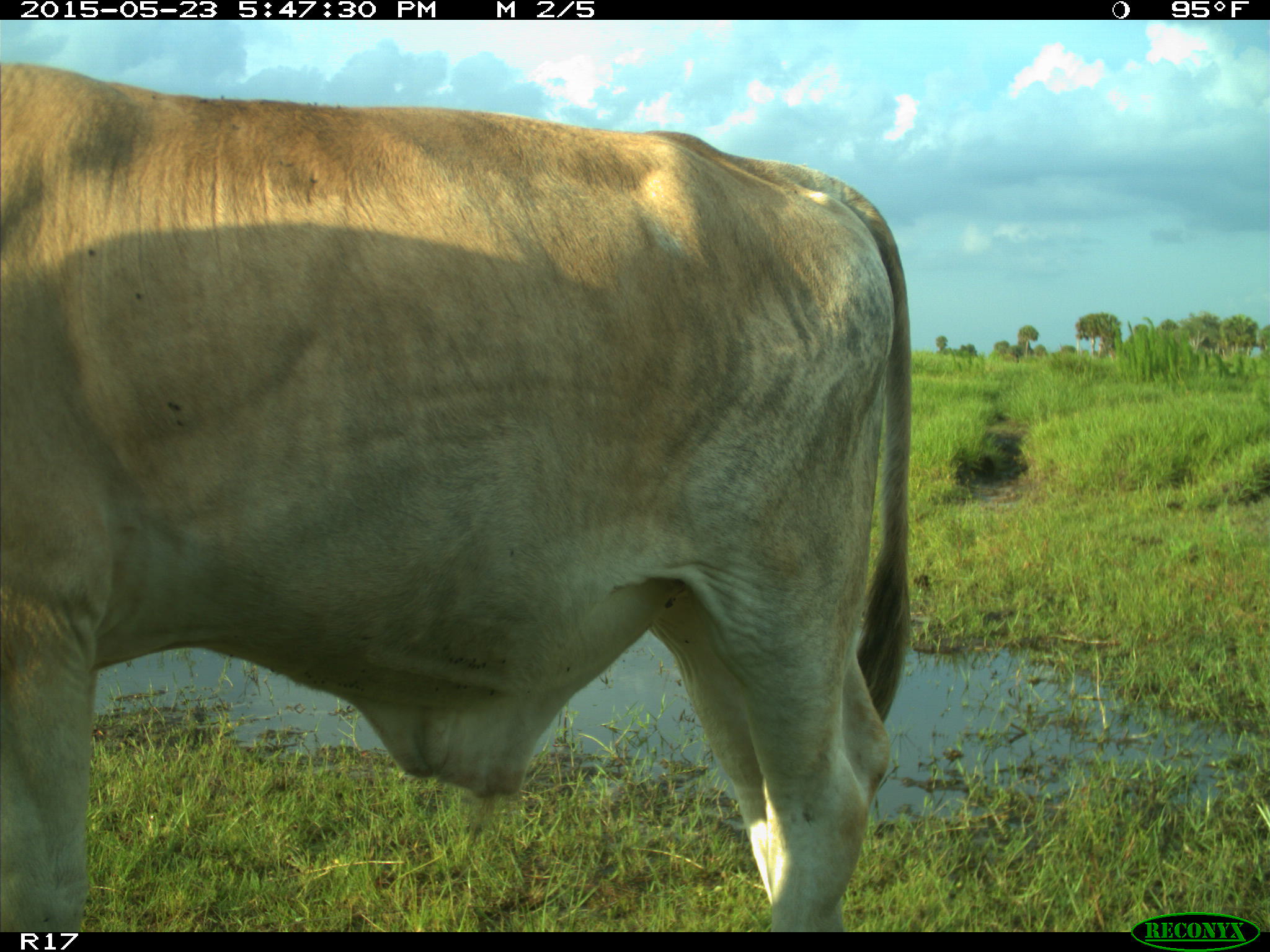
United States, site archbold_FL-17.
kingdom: Animalia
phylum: Chordata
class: Mammalia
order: Artiodactyla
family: Bovidae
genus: Bos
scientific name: Bos taurus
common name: domestic cow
Bos taurus (domestic cow).